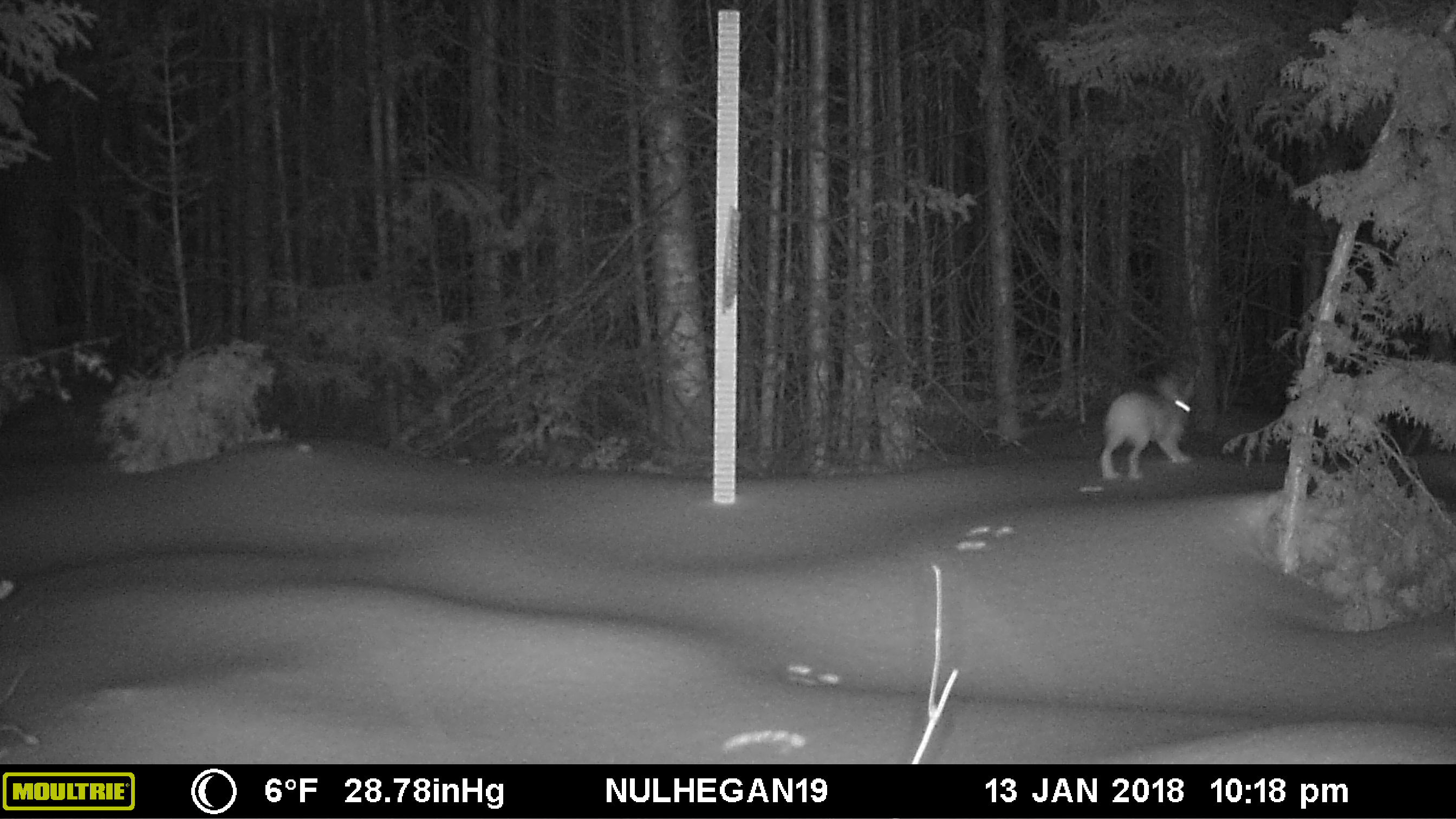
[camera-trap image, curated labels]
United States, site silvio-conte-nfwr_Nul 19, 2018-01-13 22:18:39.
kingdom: Animalia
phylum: Chordata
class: Mammalia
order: Lagomorpha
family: Leporidae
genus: Lepus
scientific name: Lepus americanus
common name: snowshoe hare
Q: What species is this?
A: Snowshoe hare (Lepus americanus).